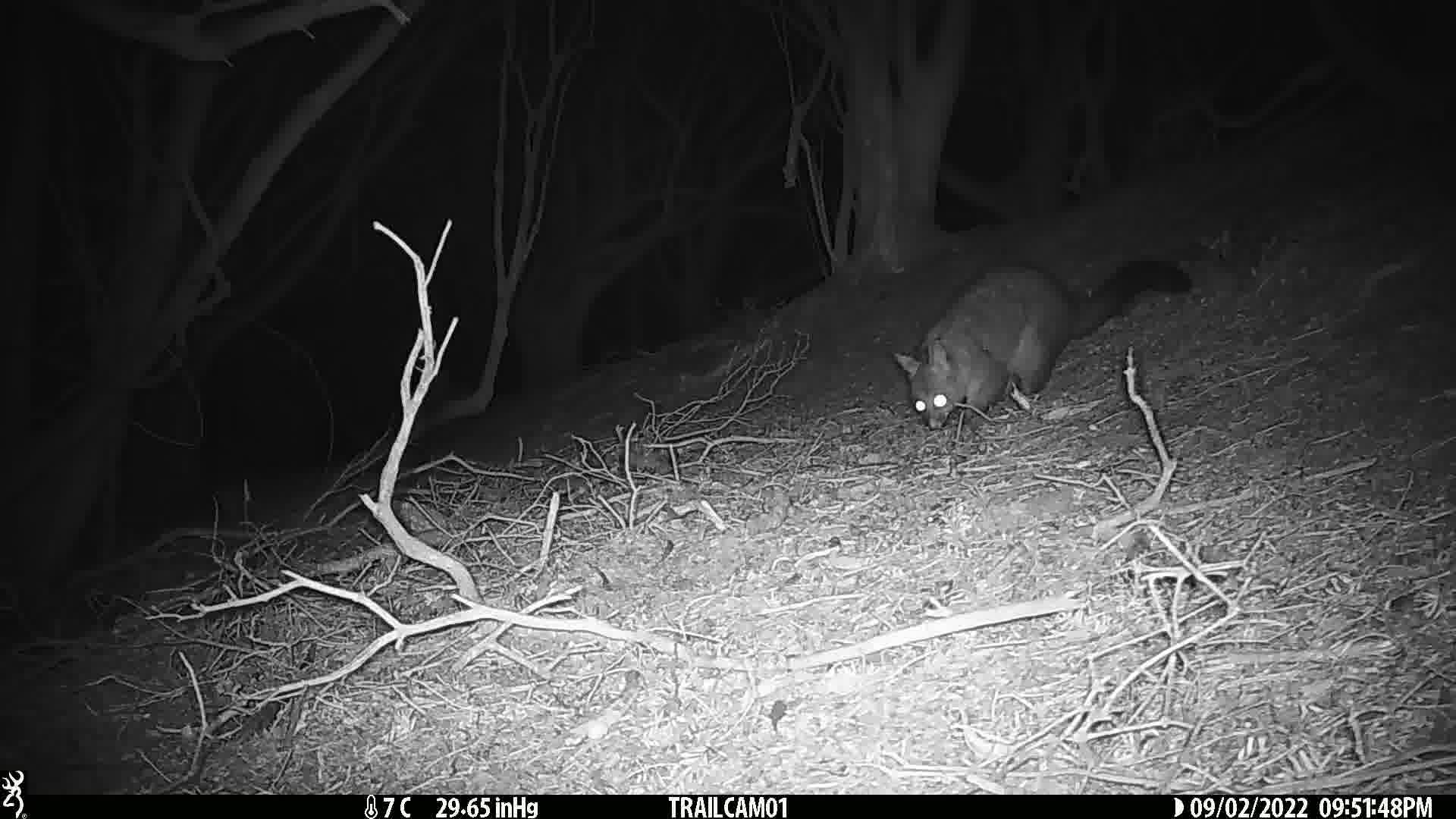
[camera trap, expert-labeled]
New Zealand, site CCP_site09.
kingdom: Animalia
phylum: Chordata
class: Mammalia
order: Diprotodontia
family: Phalangeridae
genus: Trichosurus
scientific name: Trichosurus vulpecula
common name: common brushtail possum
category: possum